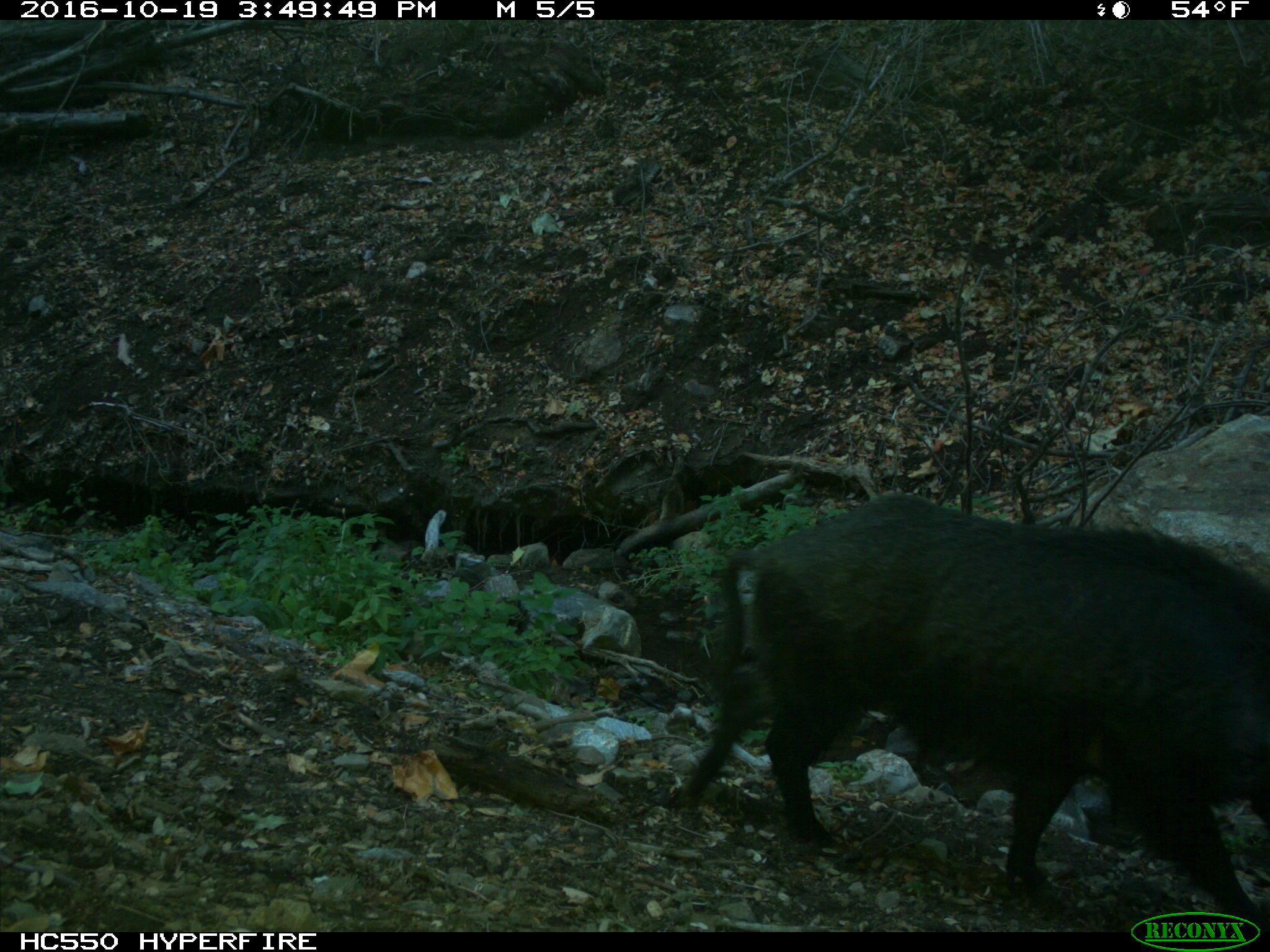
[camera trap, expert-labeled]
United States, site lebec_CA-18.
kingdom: Animalia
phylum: Chordata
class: Mammalia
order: Artiodactyla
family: Suidae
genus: Sus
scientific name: Sus scrofa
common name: wild boar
Sus scrofa (wild boar).